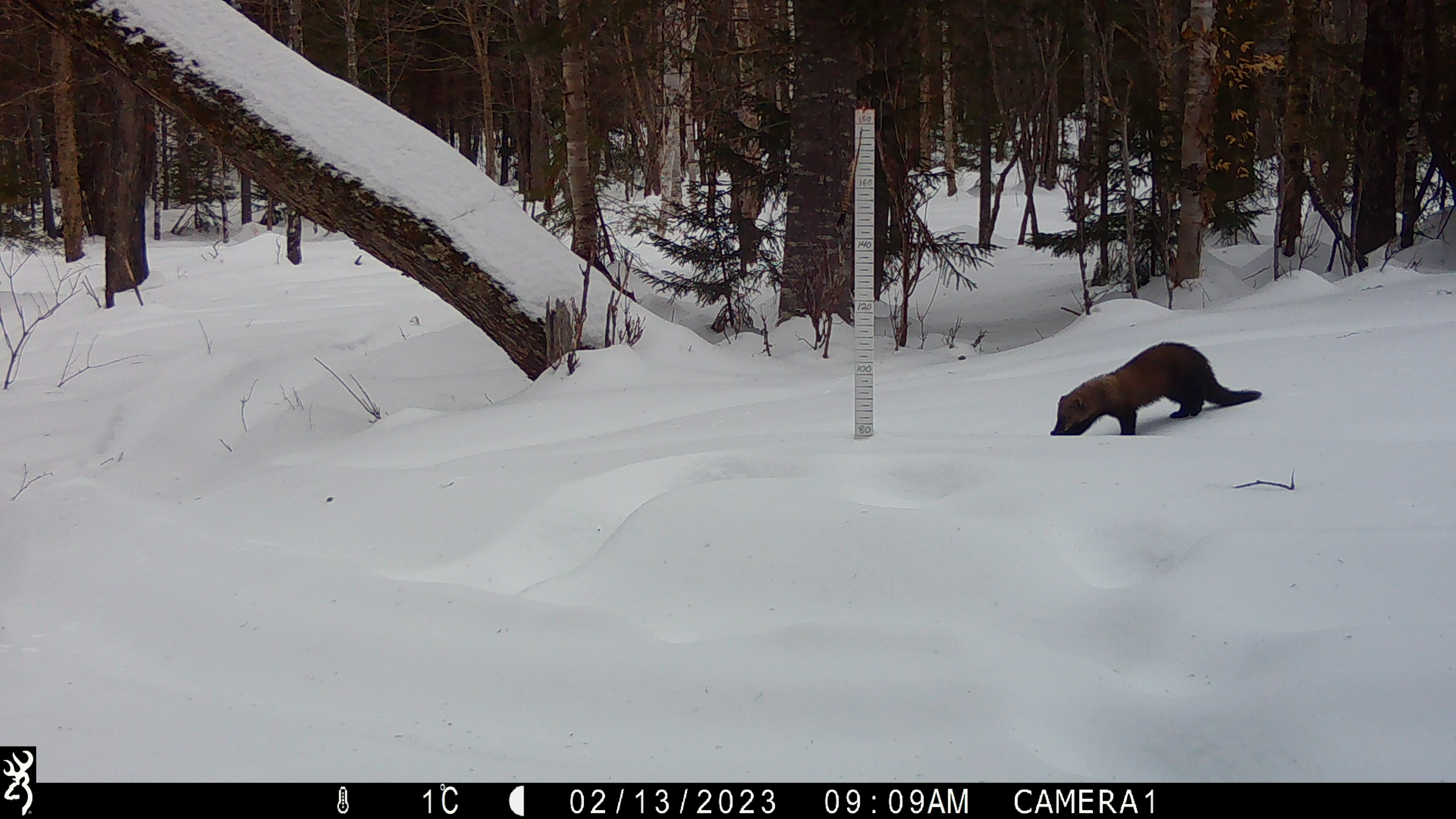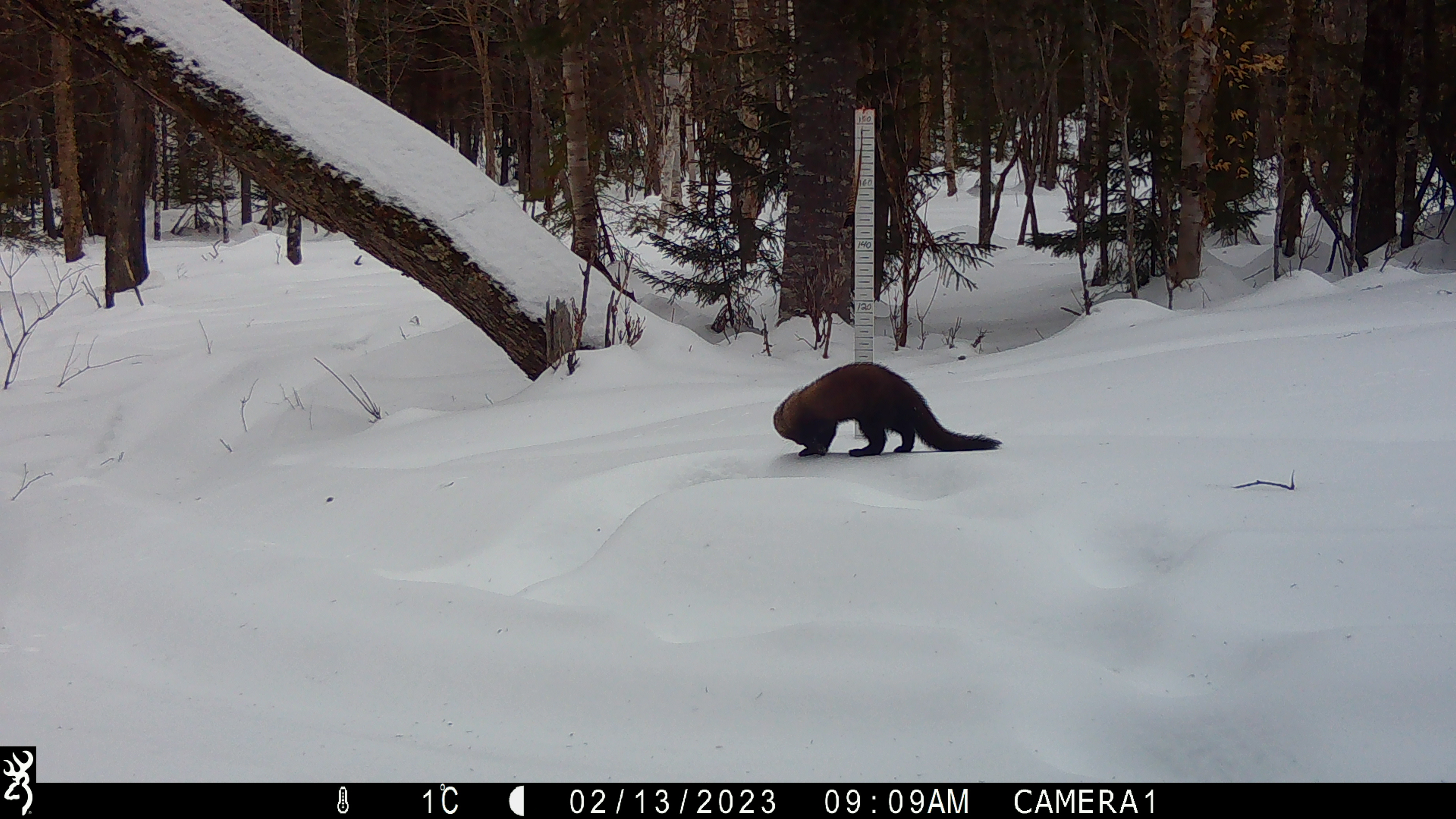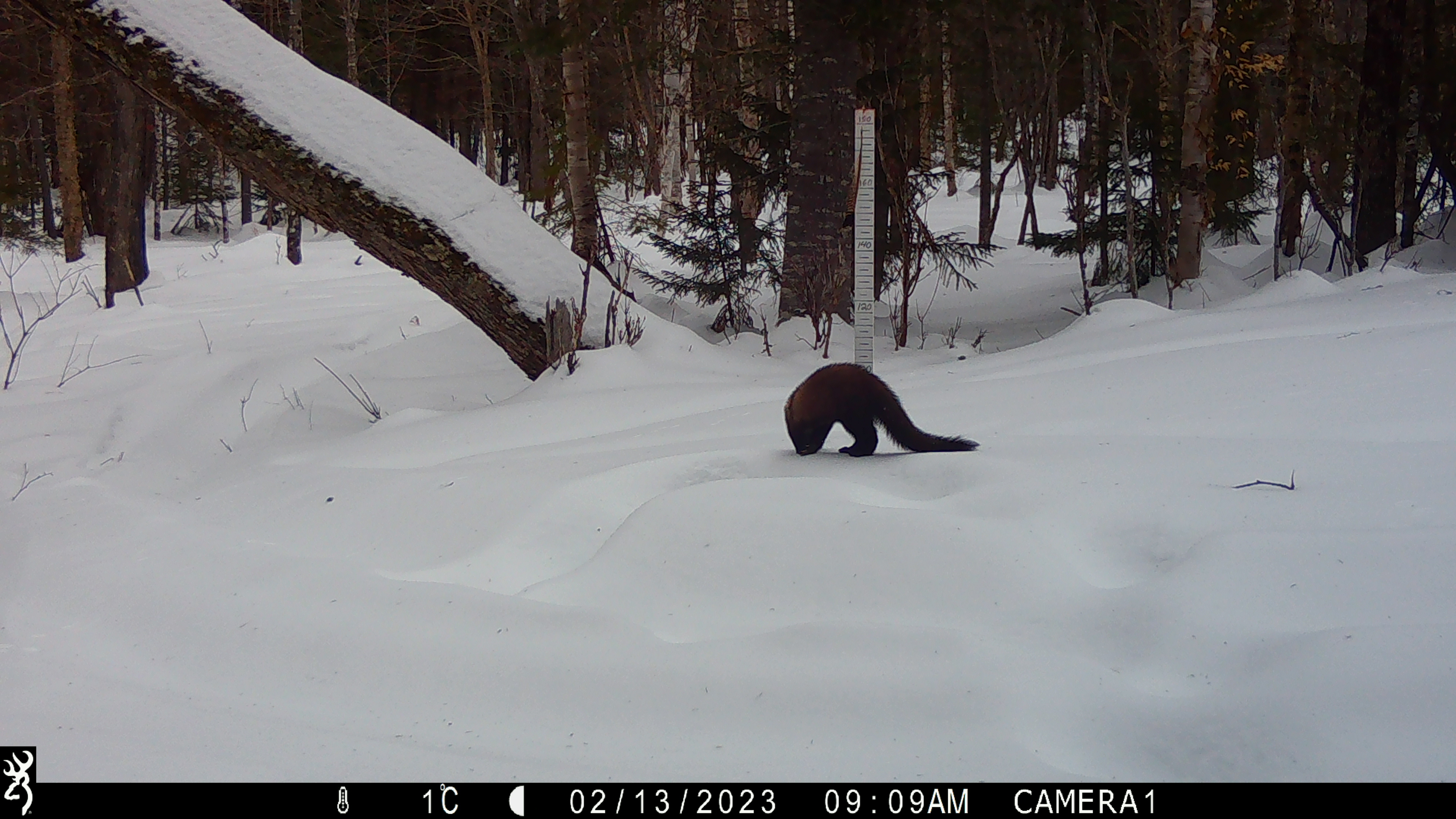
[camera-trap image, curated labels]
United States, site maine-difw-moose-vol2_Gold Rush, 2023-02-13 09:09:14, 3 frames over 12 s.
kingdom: Animalia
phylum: Chordata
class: Mammalia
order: Carnivora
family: Mustelidae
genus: Pekania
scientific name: Pekania pennanti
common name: fisher